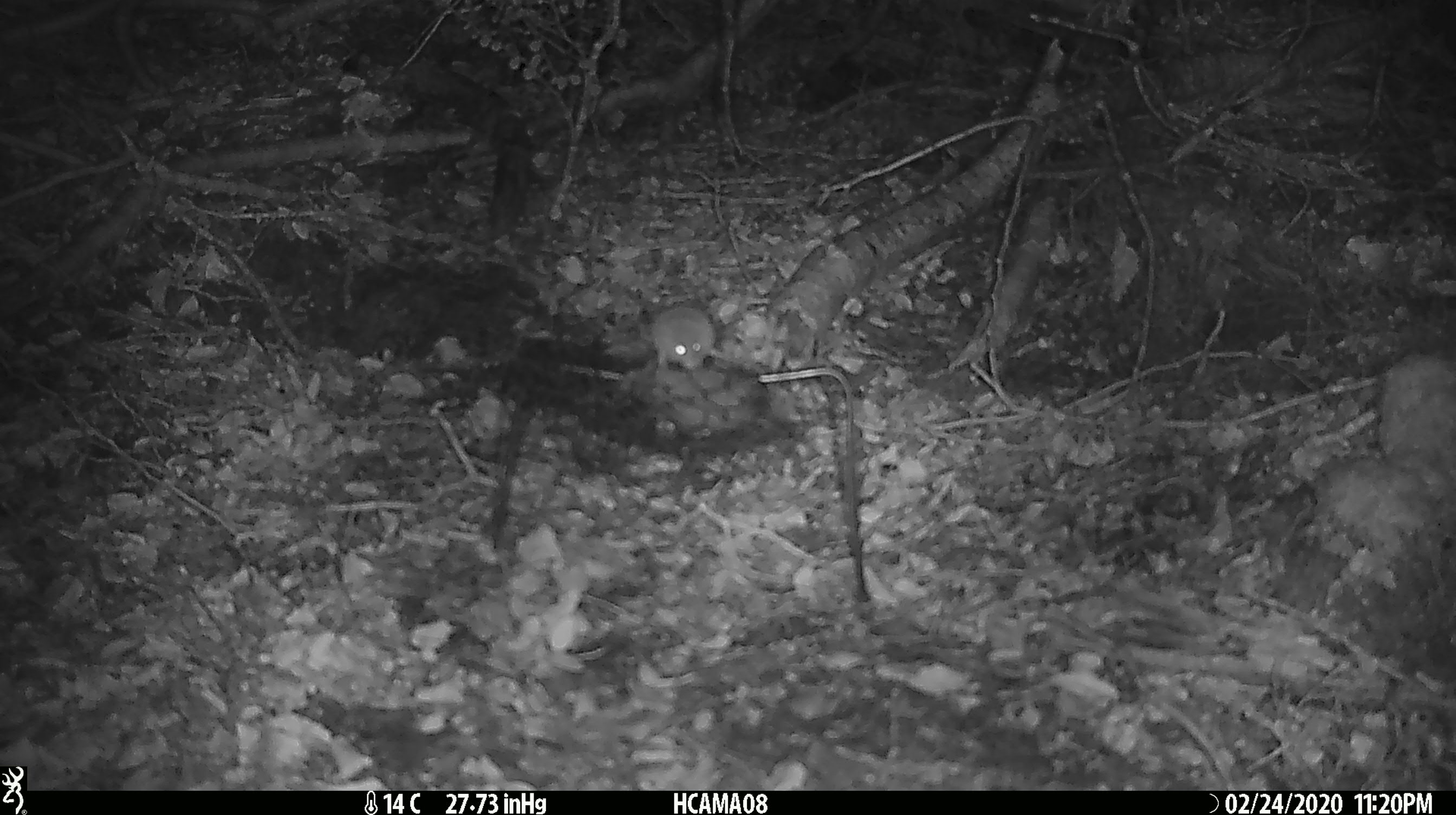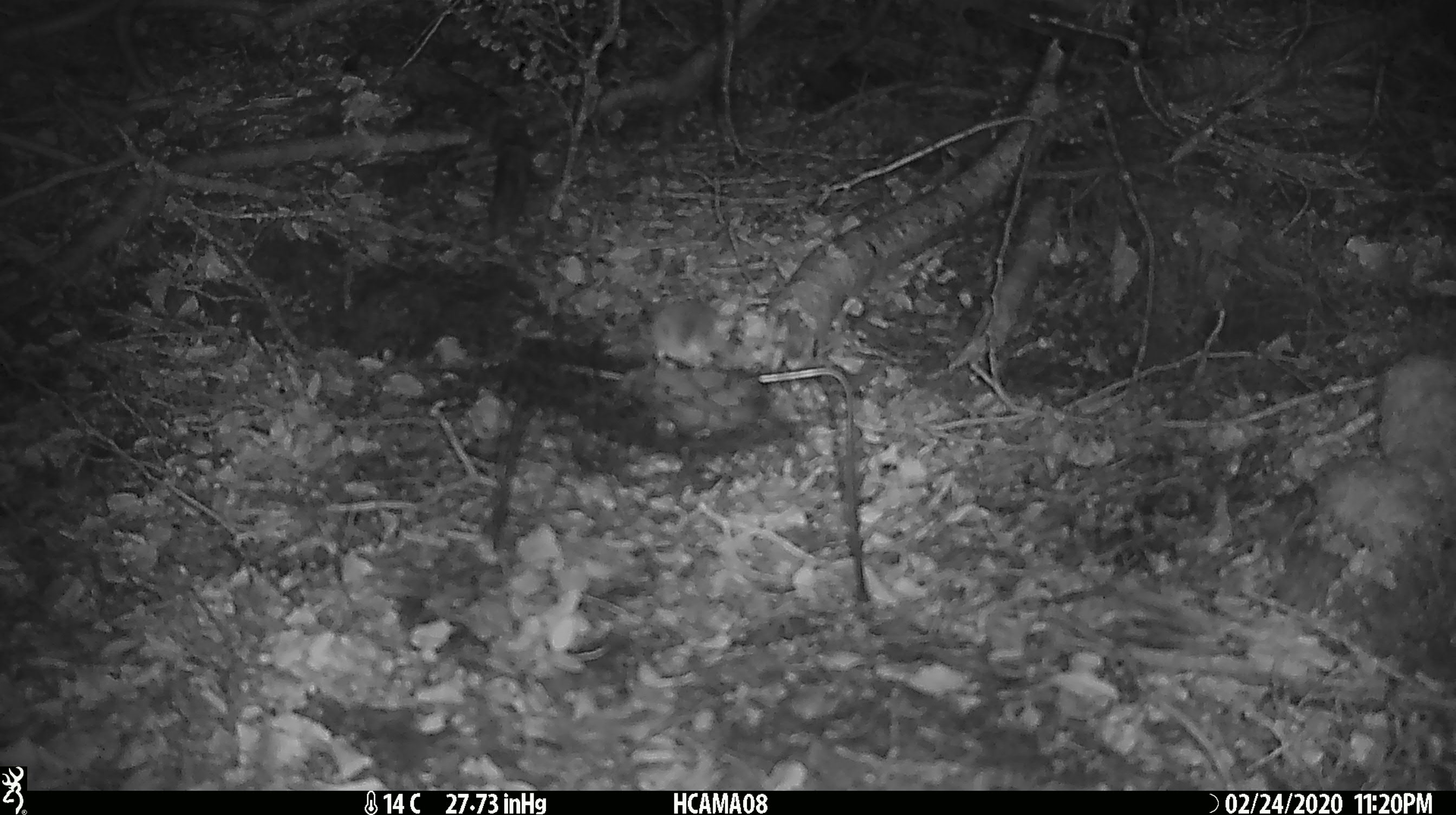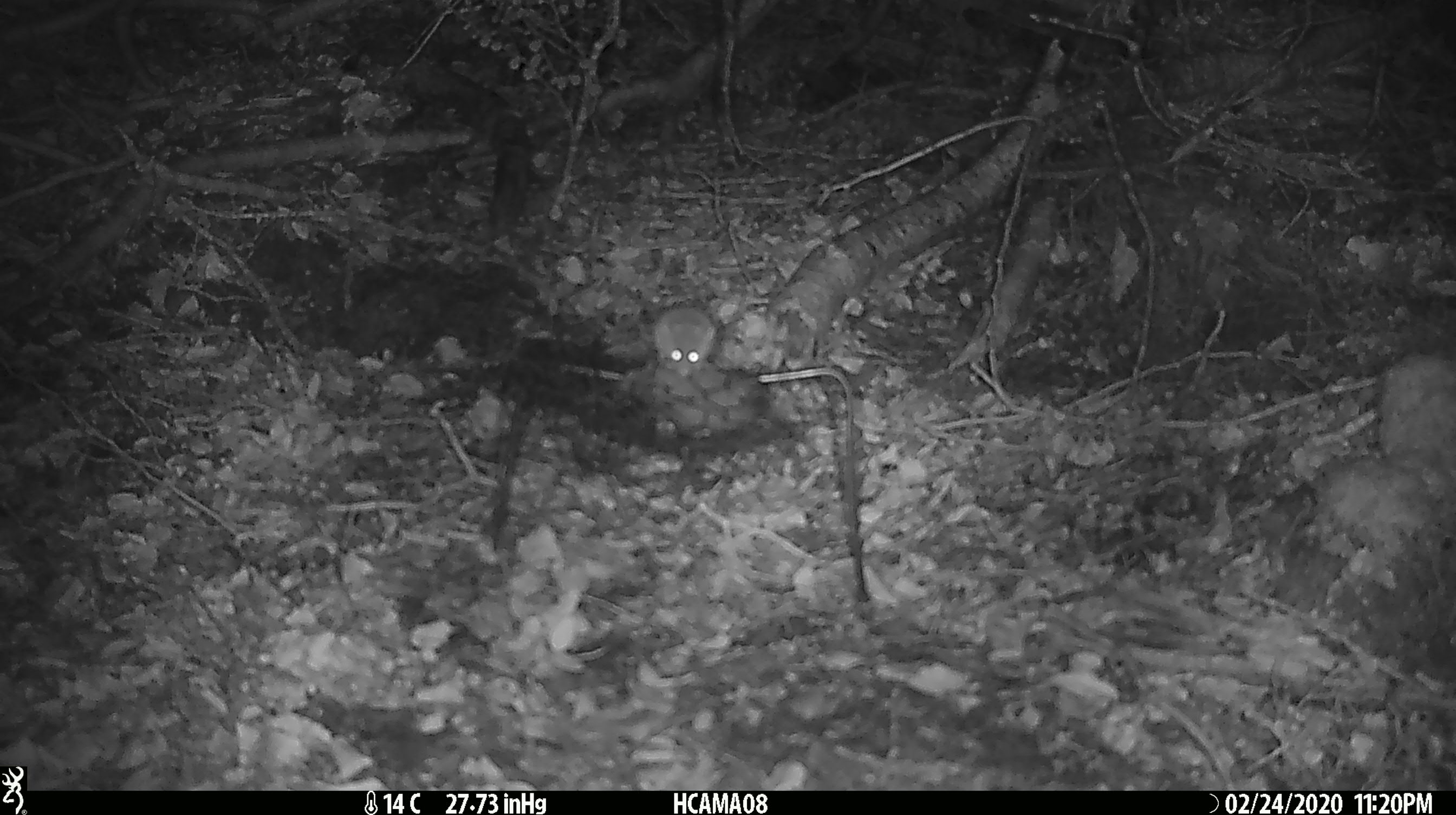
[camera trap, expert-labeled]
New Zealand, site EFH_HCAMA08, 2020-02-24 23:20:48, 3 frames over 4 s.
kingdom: Animalia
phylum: Chordata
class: Mammalia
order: Rodentia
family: Muridae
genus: Mus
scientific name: Mus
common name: mouse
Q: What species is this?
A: Mouse (Mus).